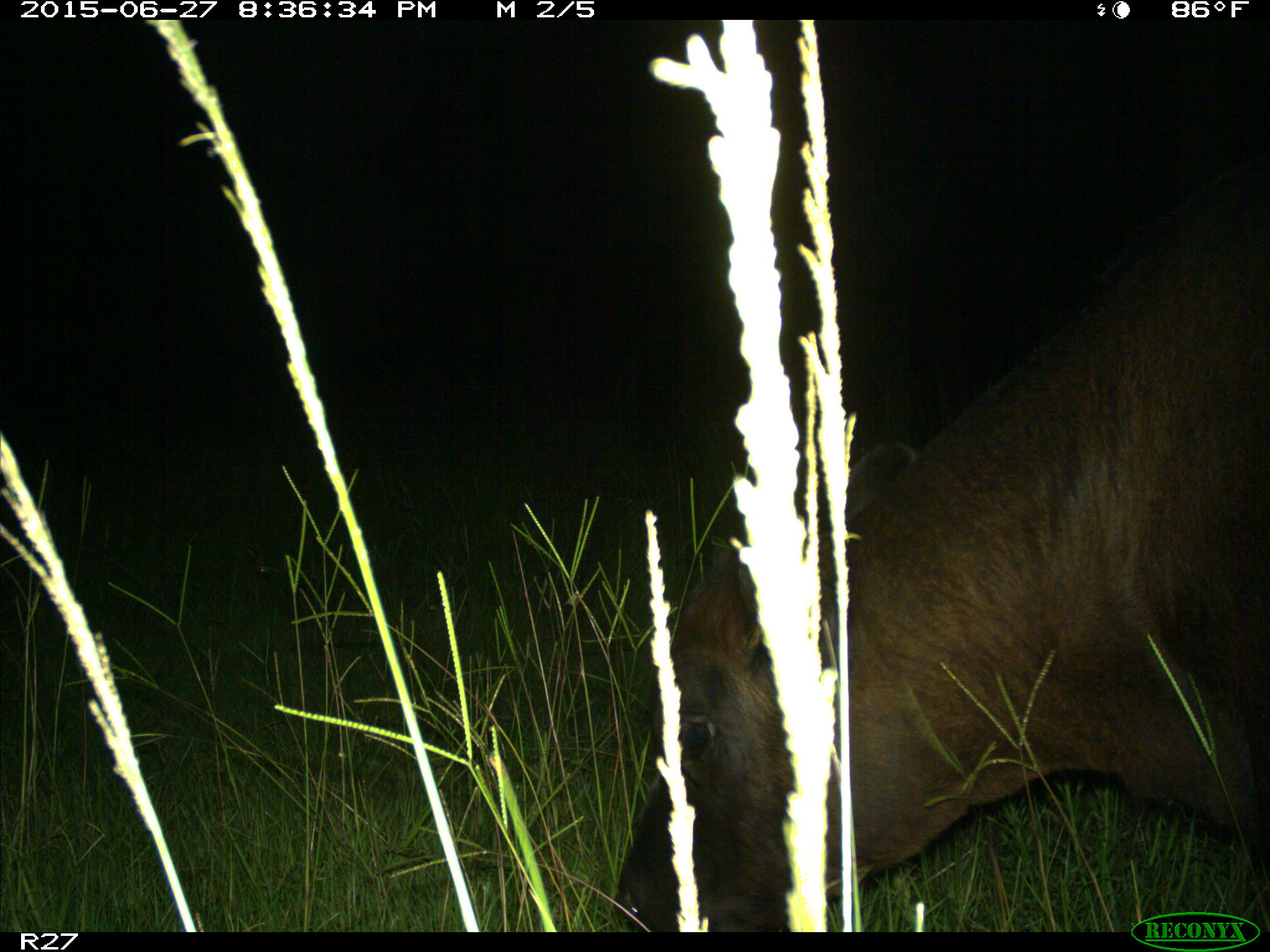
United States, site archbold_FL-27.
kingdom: Animalia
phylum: Chordata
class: Mammalia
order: Artiodactyla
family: Bovidae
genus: Bos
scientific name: Bos taurus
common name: domestic cow